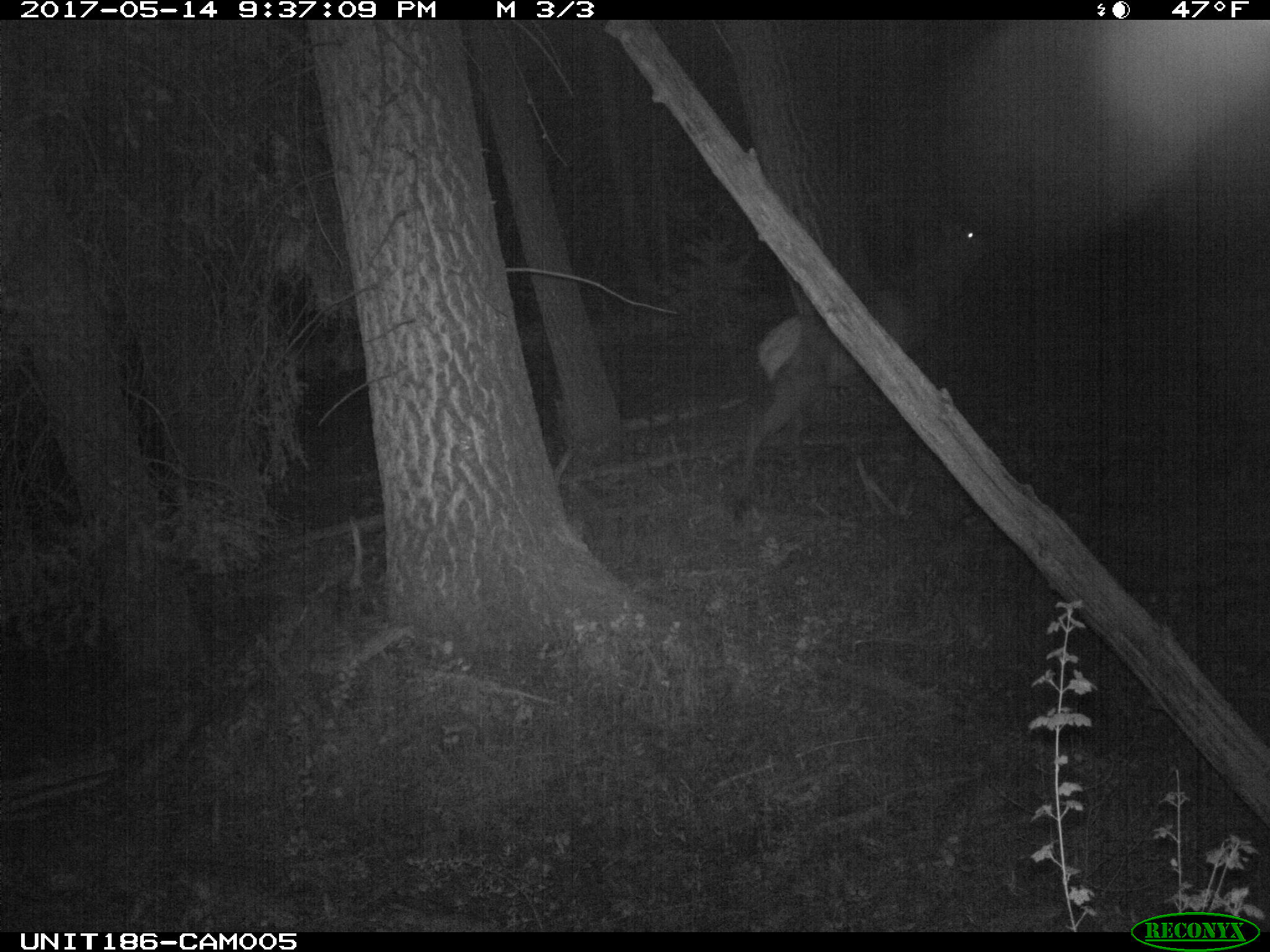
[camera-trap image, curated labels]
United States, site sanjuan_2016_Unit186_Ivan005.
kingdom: Animalia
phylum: Chordata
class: Mammalia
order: Artiodactyla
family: Cervidae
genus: Cervus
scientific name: Cervus elaphus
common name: red deer